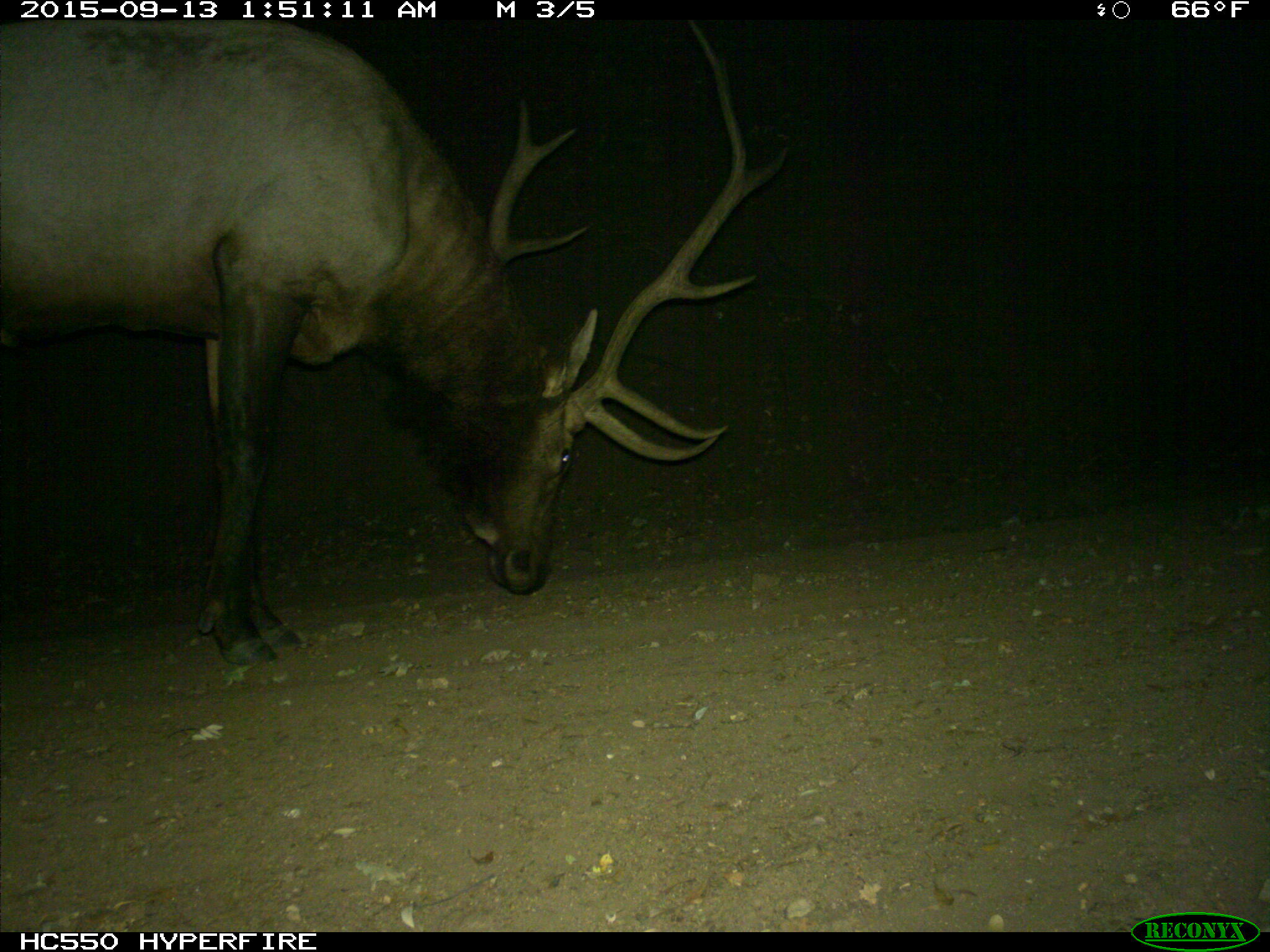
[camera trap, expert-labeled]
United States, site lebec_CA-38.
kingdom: Animalia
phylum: Chordata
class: Mammalia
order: Artiodactyla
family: Cervidae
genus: Cervus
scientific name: Cervus canadensis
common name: elk